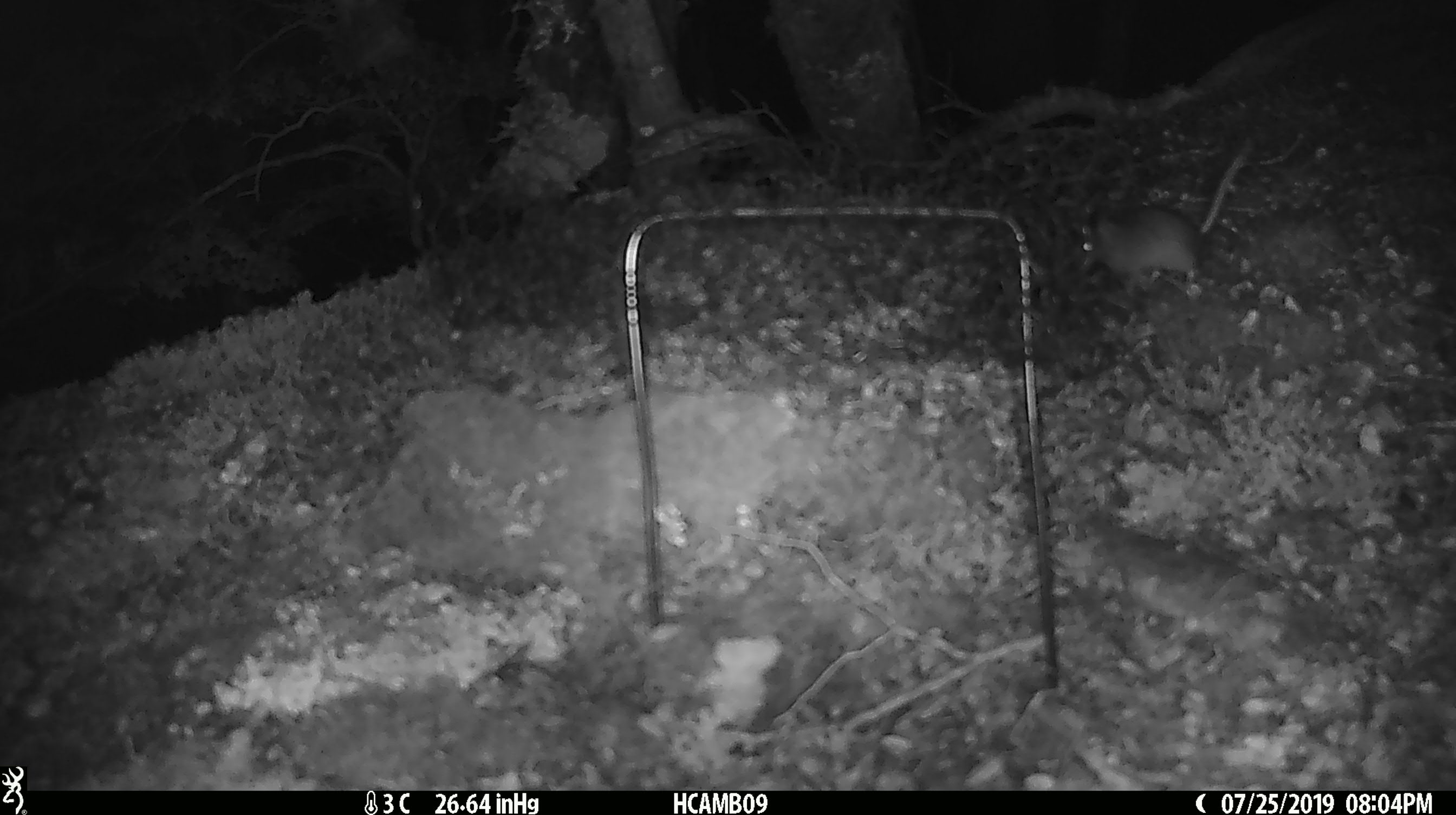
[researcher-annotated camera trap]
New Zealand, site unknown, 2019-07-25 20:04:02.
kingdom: Animalia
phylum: Chordata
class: Mammalia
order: Rodentia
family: Muridae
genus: Mus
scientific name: Mus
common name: mouse